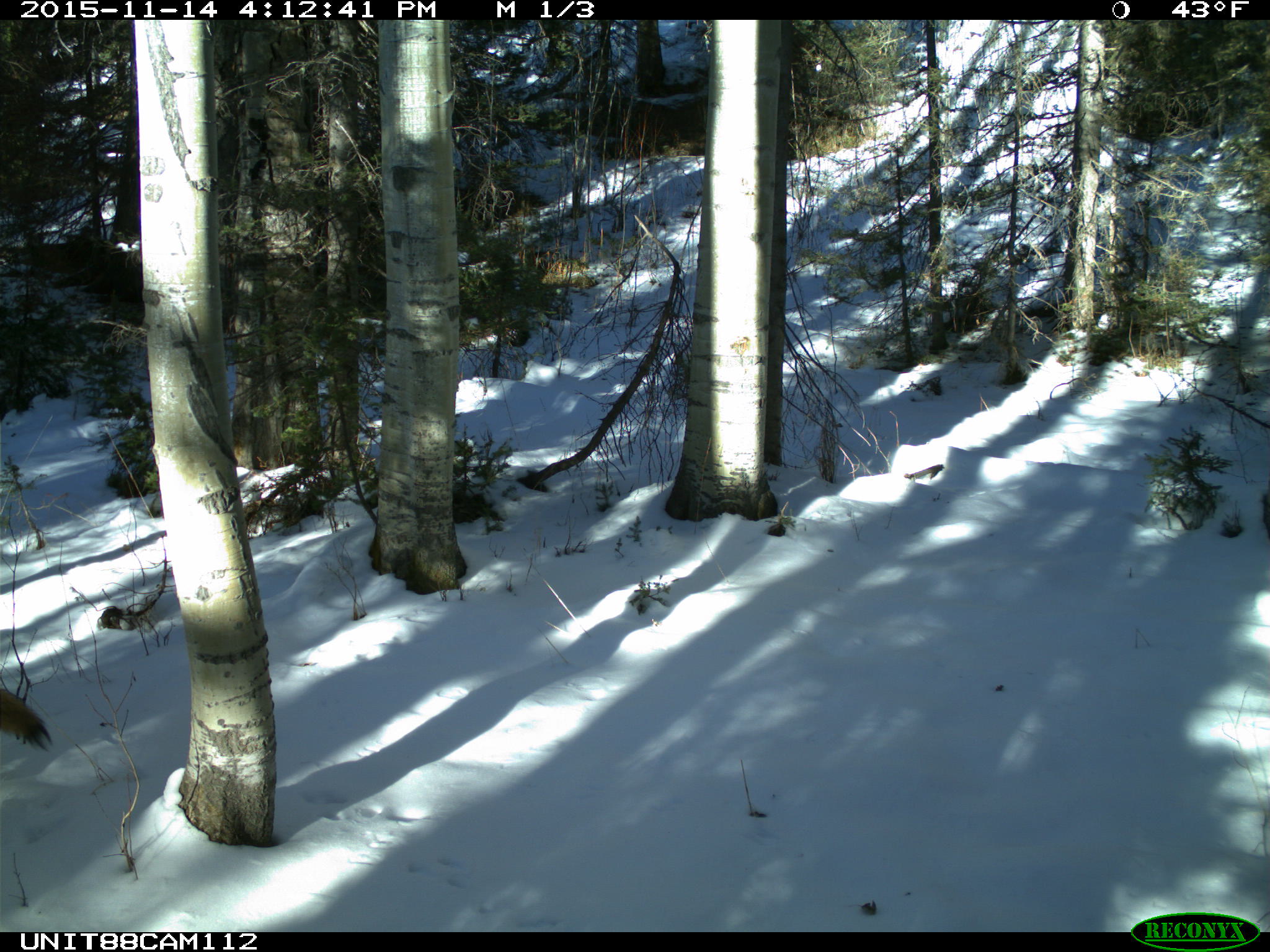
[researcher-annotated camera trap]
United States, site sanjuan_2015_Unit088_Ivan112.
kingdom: Animalia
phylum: Chordata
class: Mammalia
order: Carnivora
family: Canidae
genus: Canis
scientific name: Canis latrans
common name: coyote